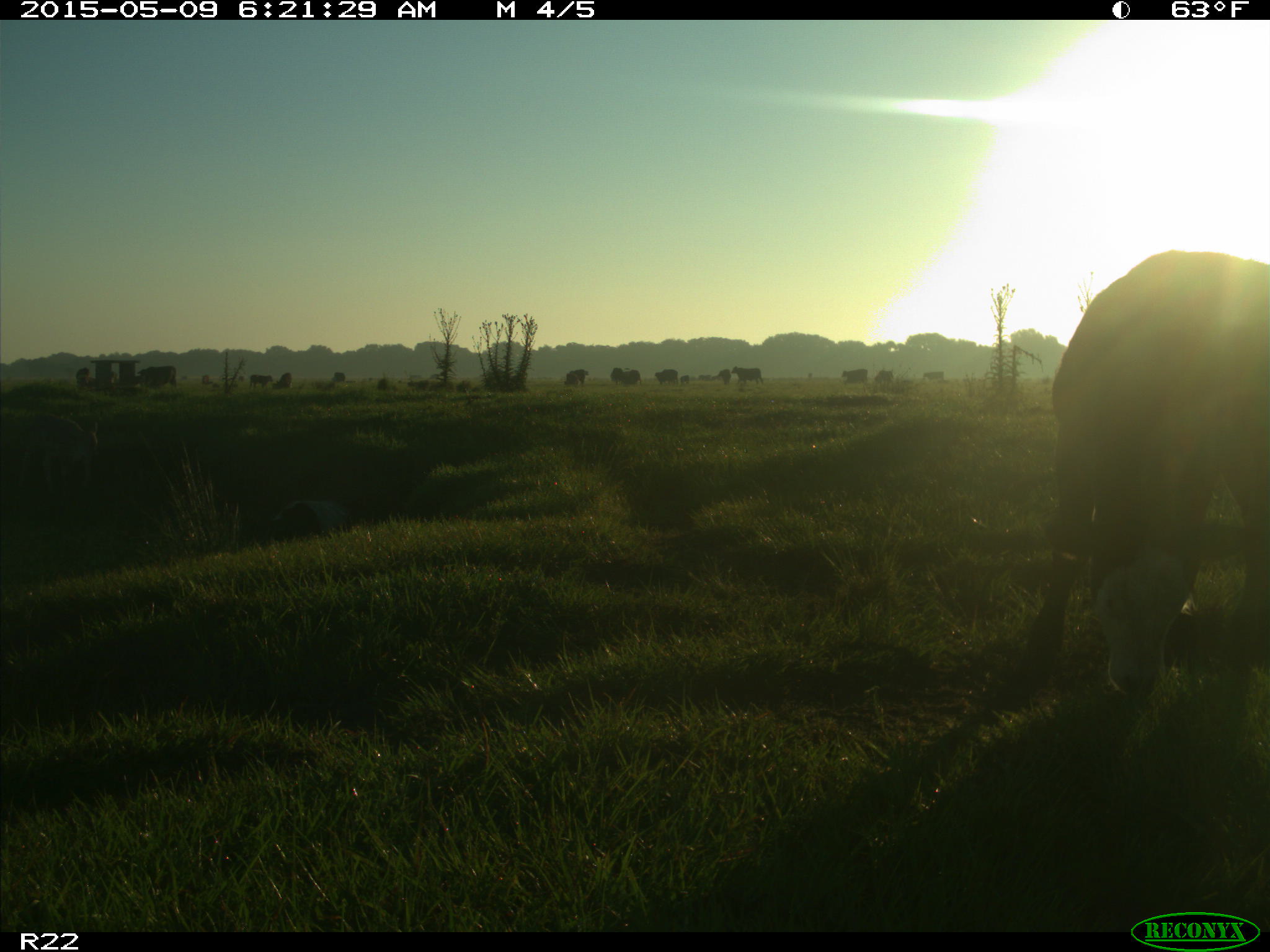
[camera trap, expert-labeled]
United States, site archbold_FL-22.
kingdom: Animalia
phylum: Chordata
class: Mammalia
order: Artiodactyla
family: Bovidae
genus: Bos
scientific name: Bos taurus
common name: domestic cow